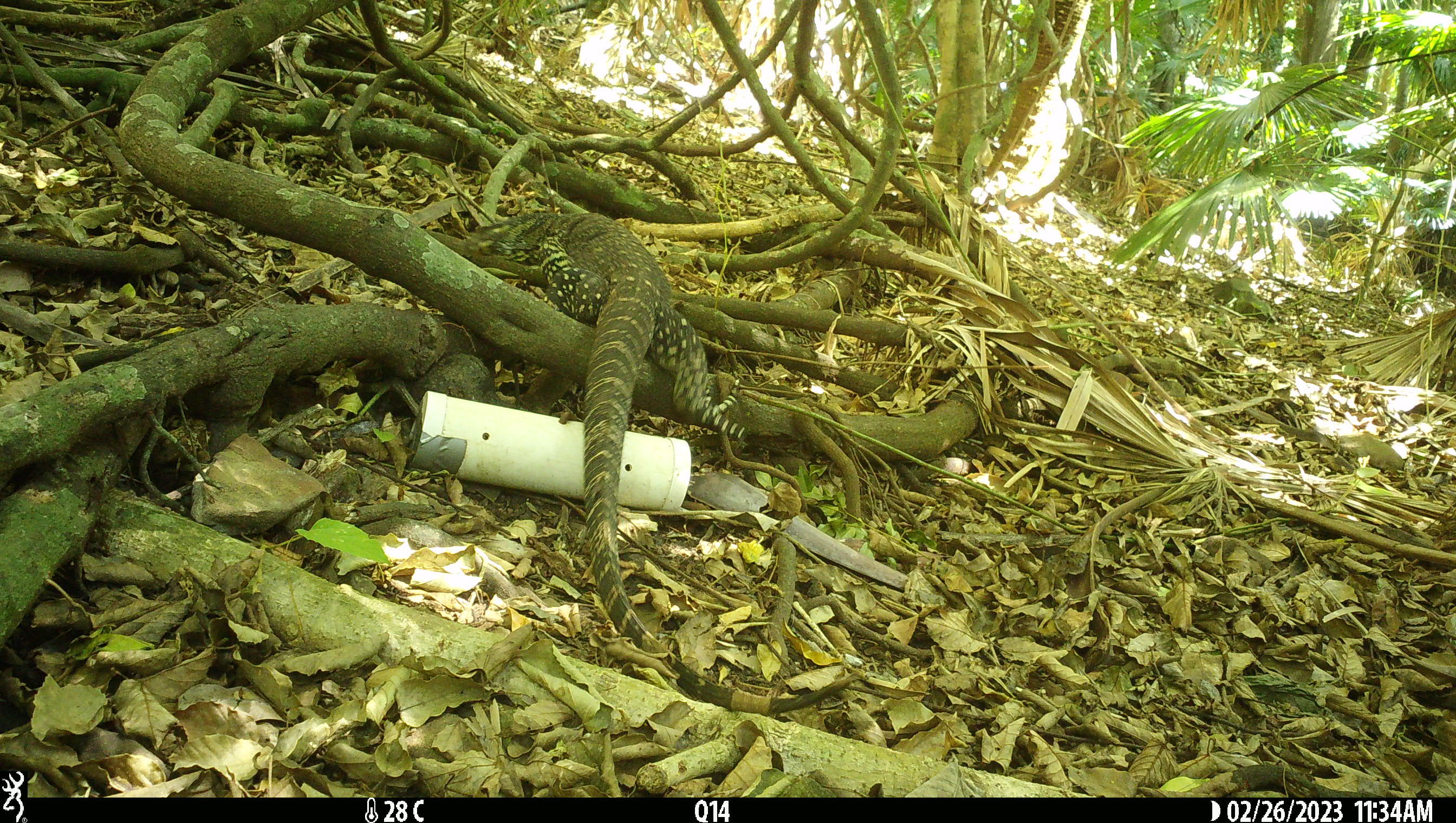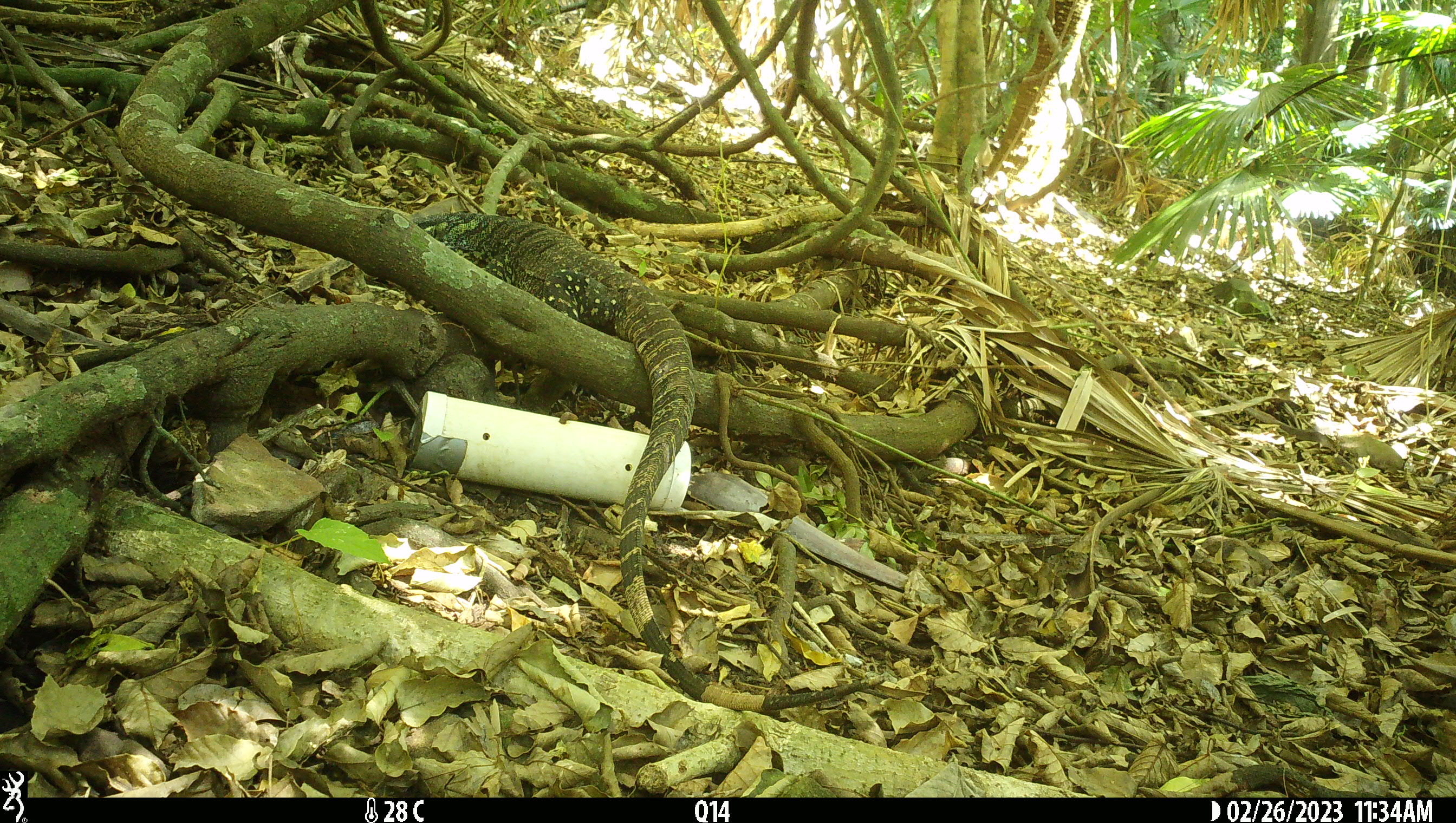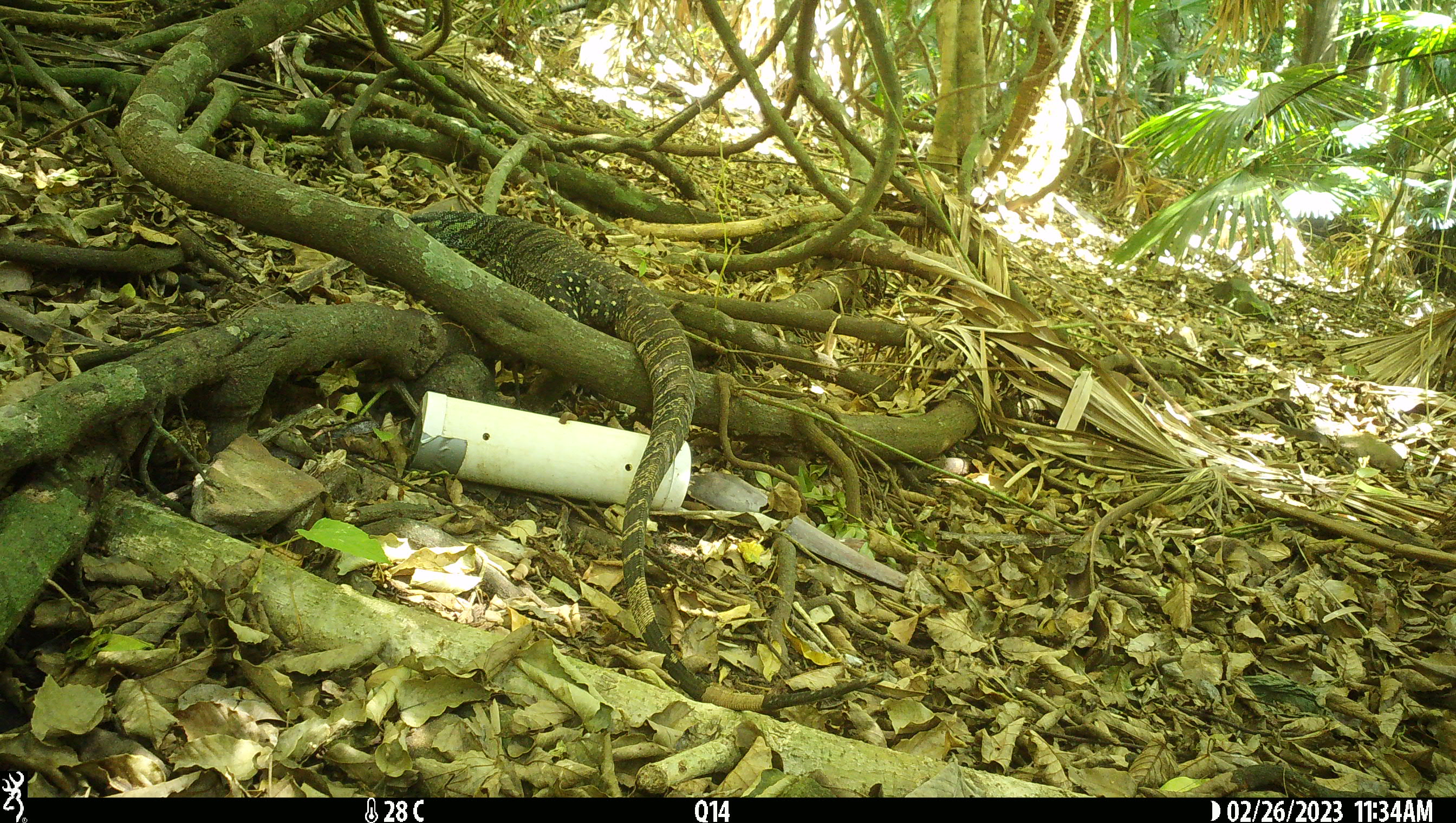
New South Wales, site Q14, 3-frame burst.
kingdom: Animalia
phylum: Chordata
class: Reptilia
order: Squamata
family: Varanidae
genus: Varanus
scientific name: Varanus varius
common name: lace monitor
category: goanna